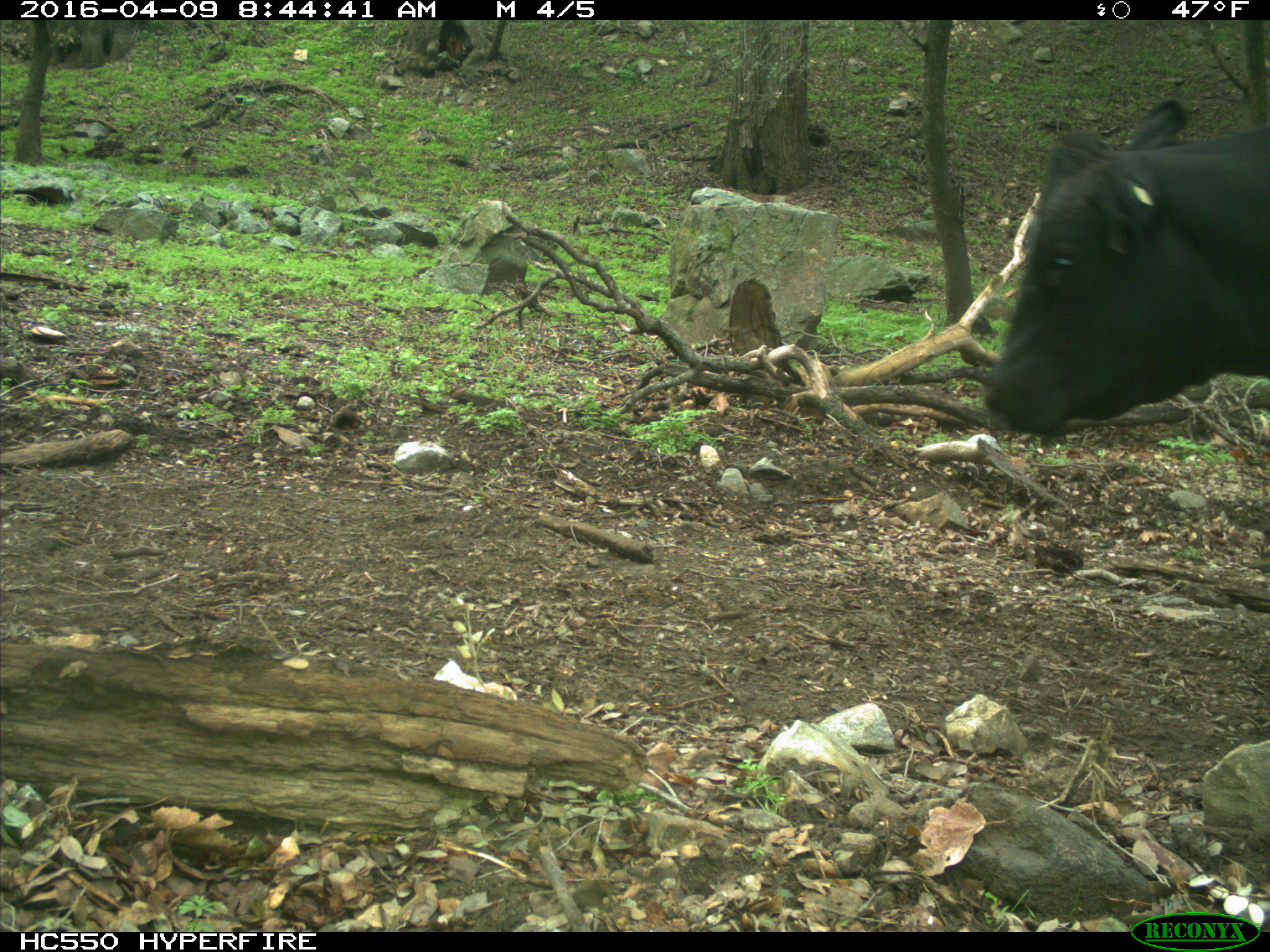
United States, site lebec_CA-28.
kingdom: Animalia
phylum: Chordata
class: Mammalia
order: Artiodactyla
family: Bovidae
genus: Bos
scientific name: Bos taurus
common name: domestic cow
Bos taurus (domestic cow).